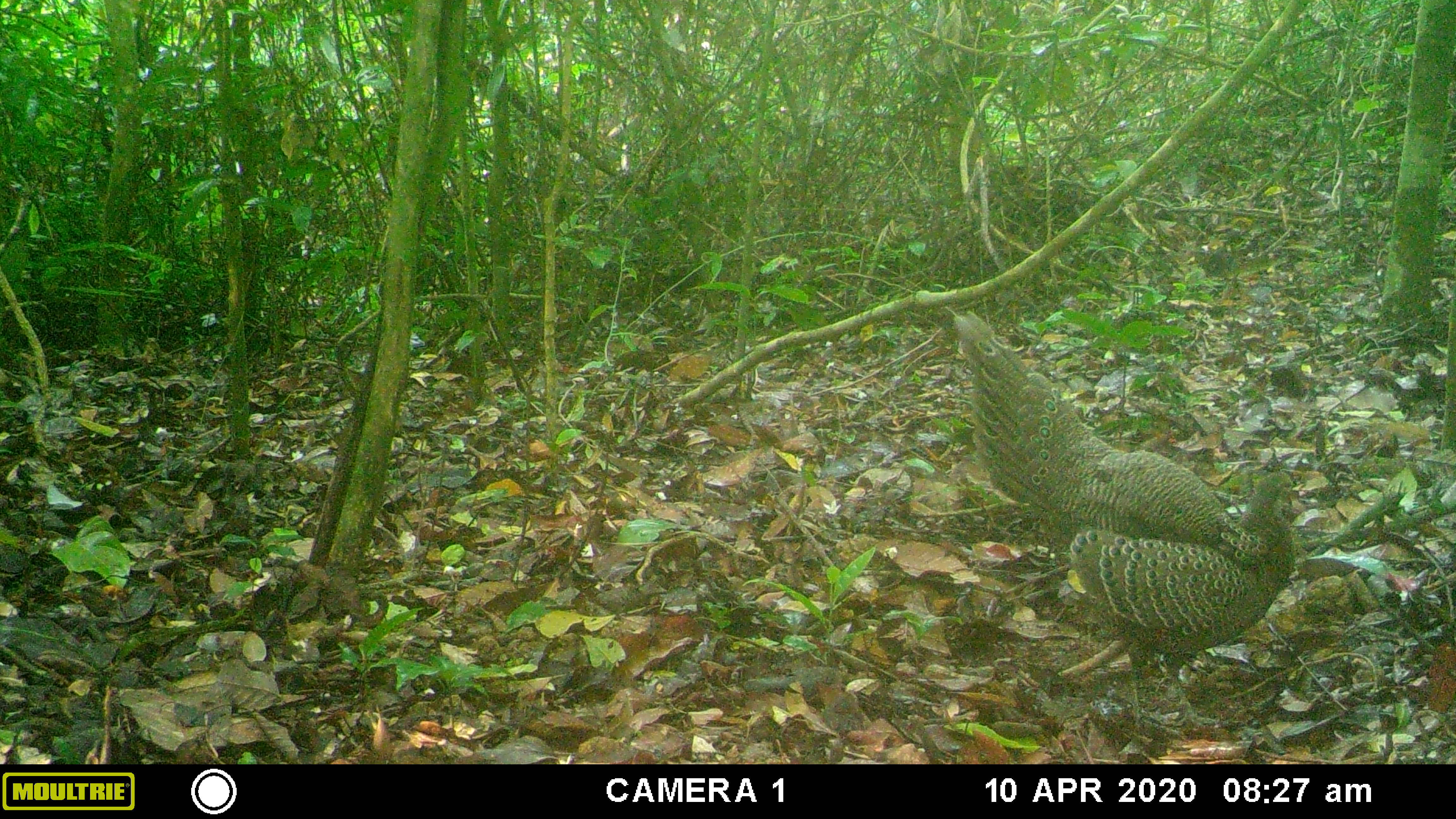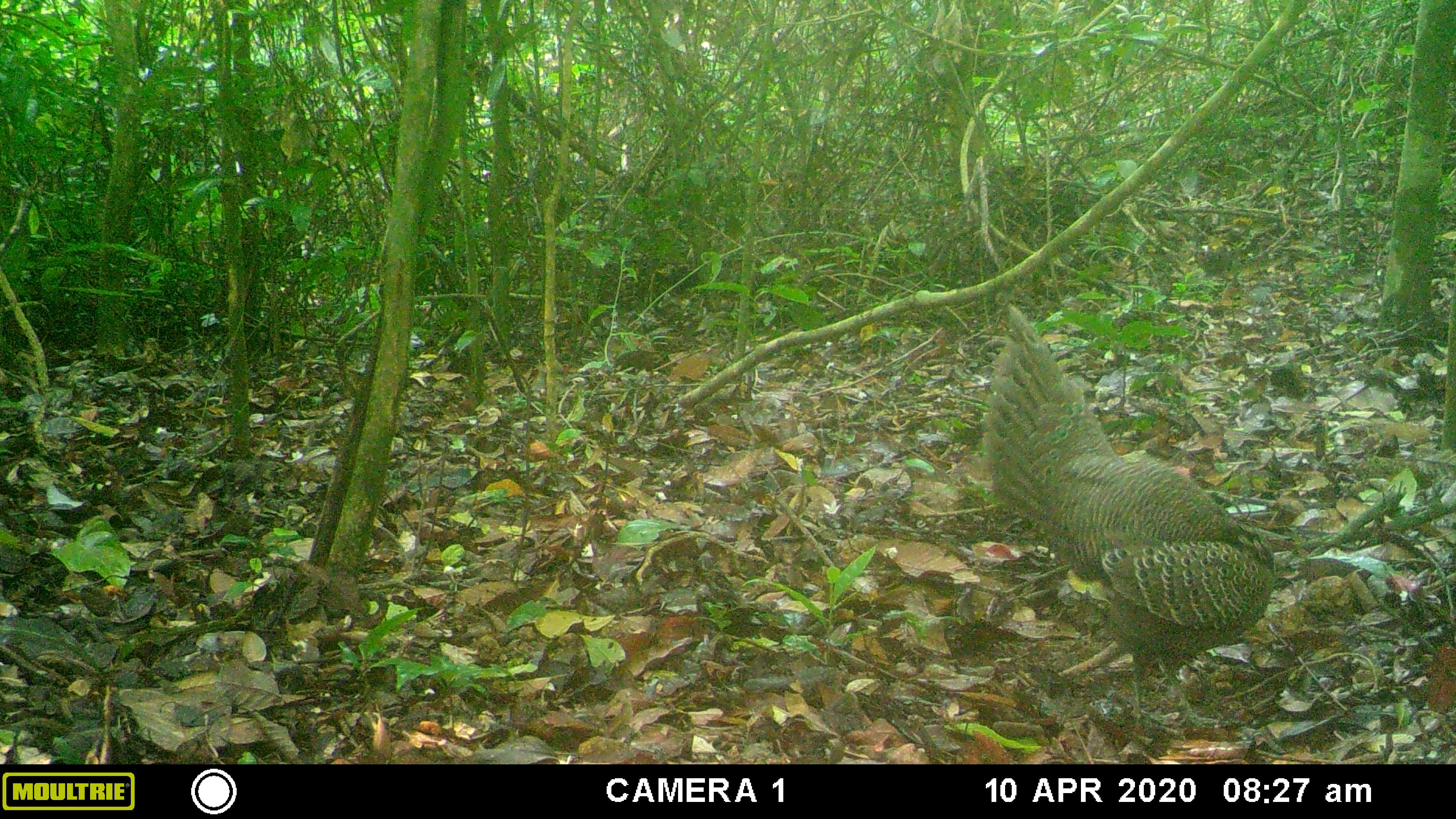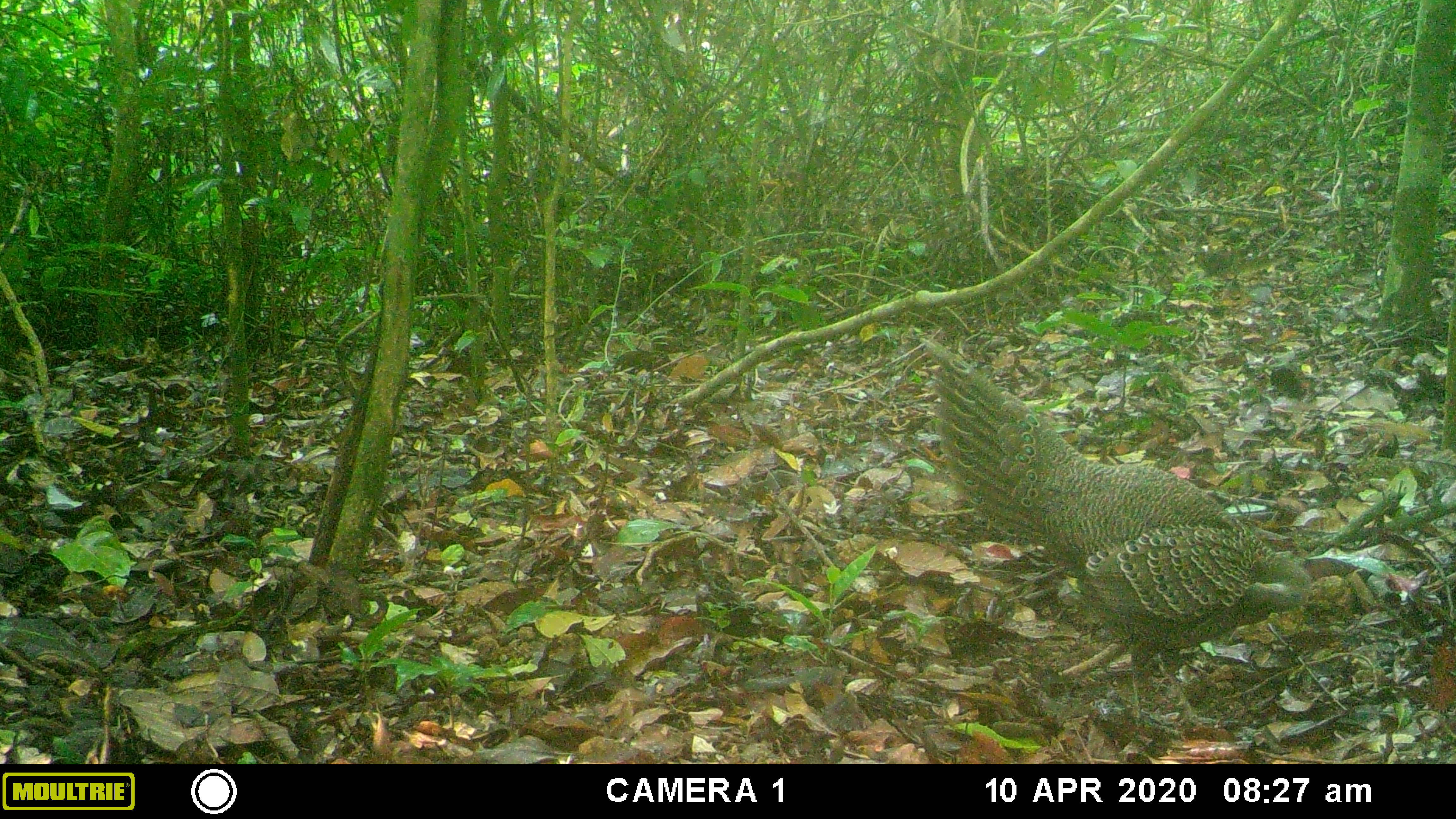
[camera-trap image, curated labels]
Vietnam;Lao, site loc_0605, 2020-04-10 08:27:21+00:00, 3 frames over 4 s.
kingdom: Animalia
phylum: Chordata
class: Aves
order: Galliformes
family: Phasianidae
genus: Polyplectron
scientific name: Polyplectron bicalcaratum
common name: gray peacock-pheasant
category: grey peacock pheasant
Grey peacock pheasant (gray peacock-pheasant) (Polyplectron bicalcaratum). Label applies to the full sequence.